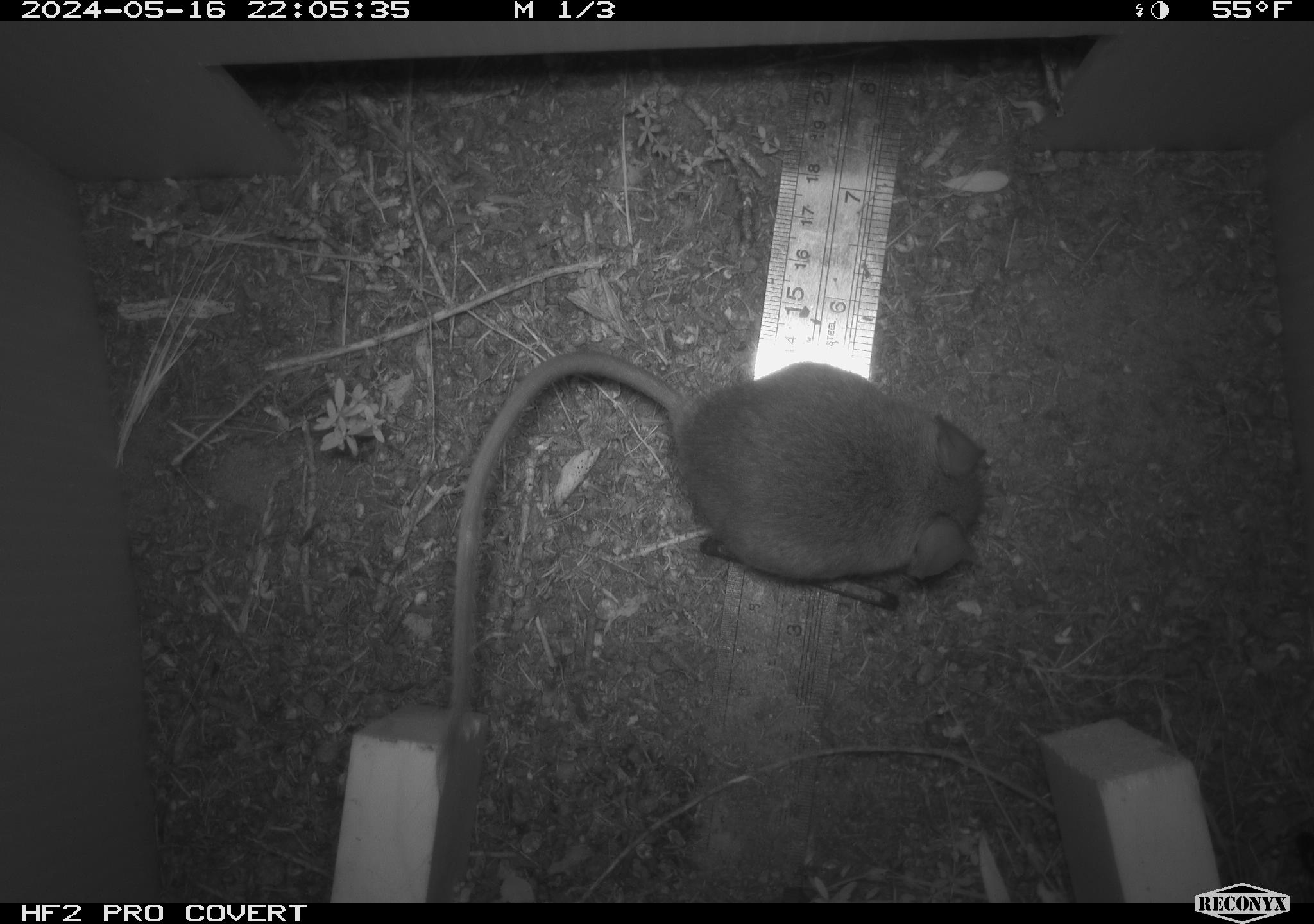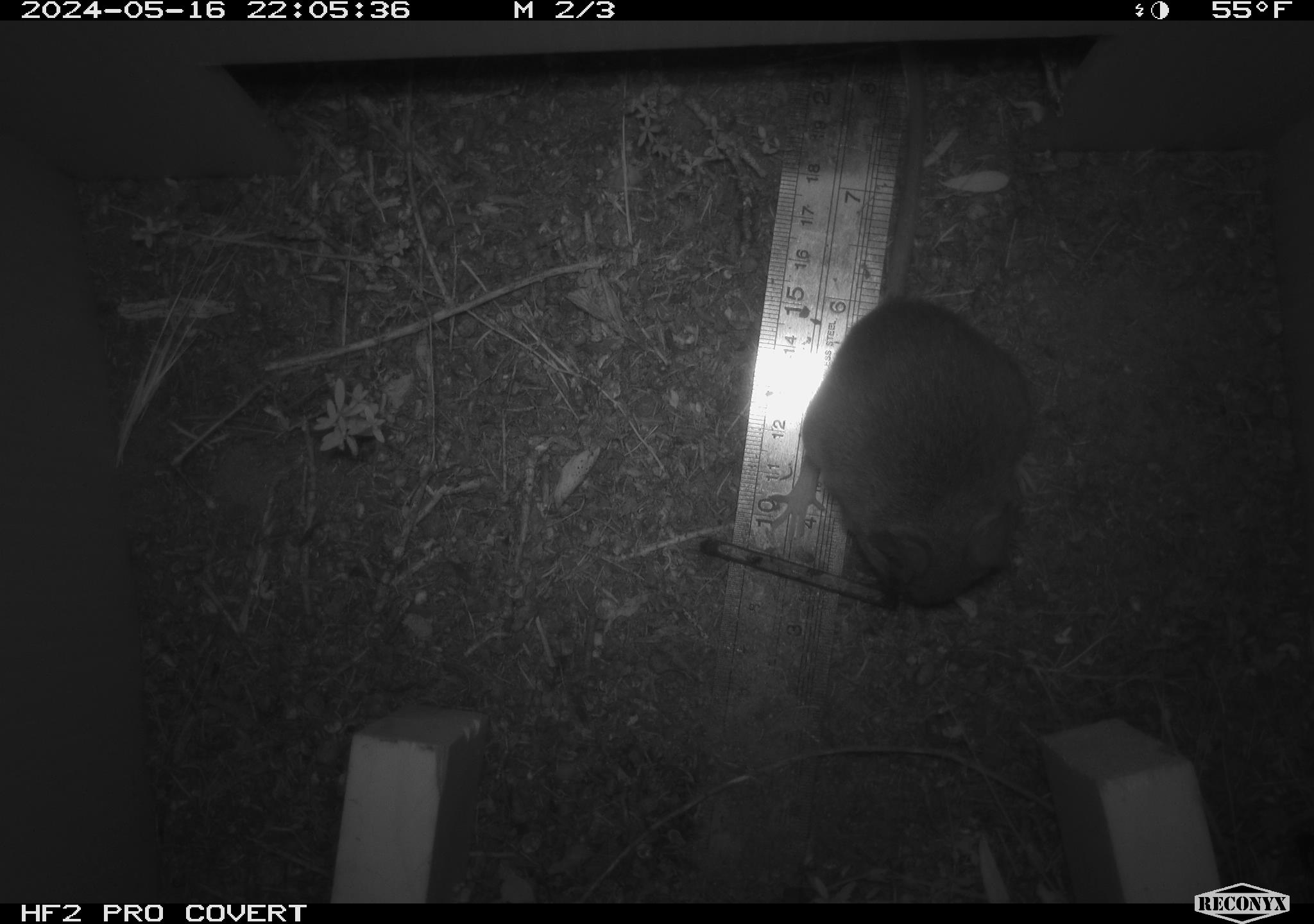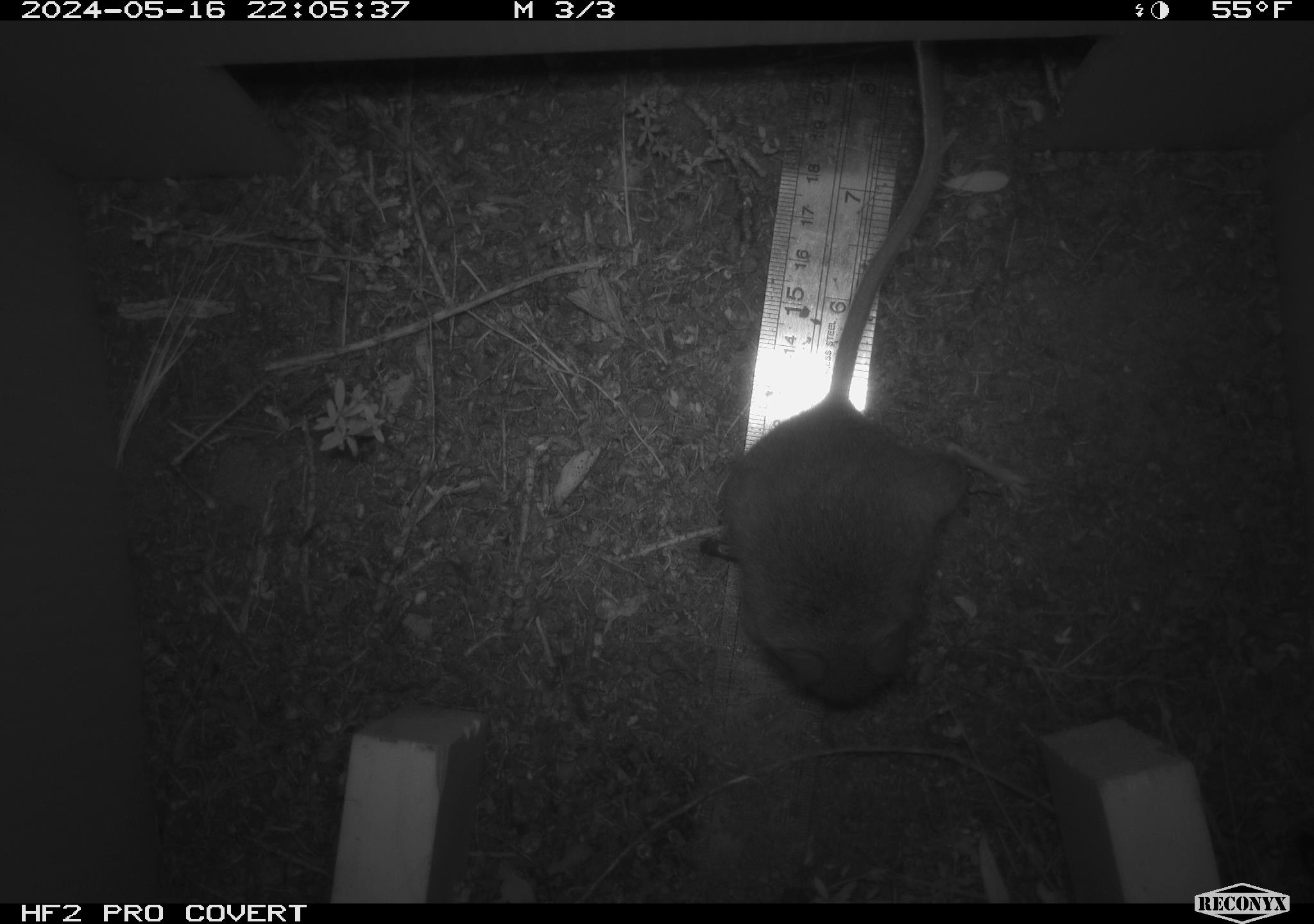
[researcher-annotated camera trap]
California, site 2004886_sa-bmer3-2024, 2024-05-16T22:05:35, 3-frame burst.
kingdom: Animalia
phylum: Chordata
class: Mammalia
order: Rodentia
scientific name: Rodentia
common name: mouse species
Mouse species (Rodentia).